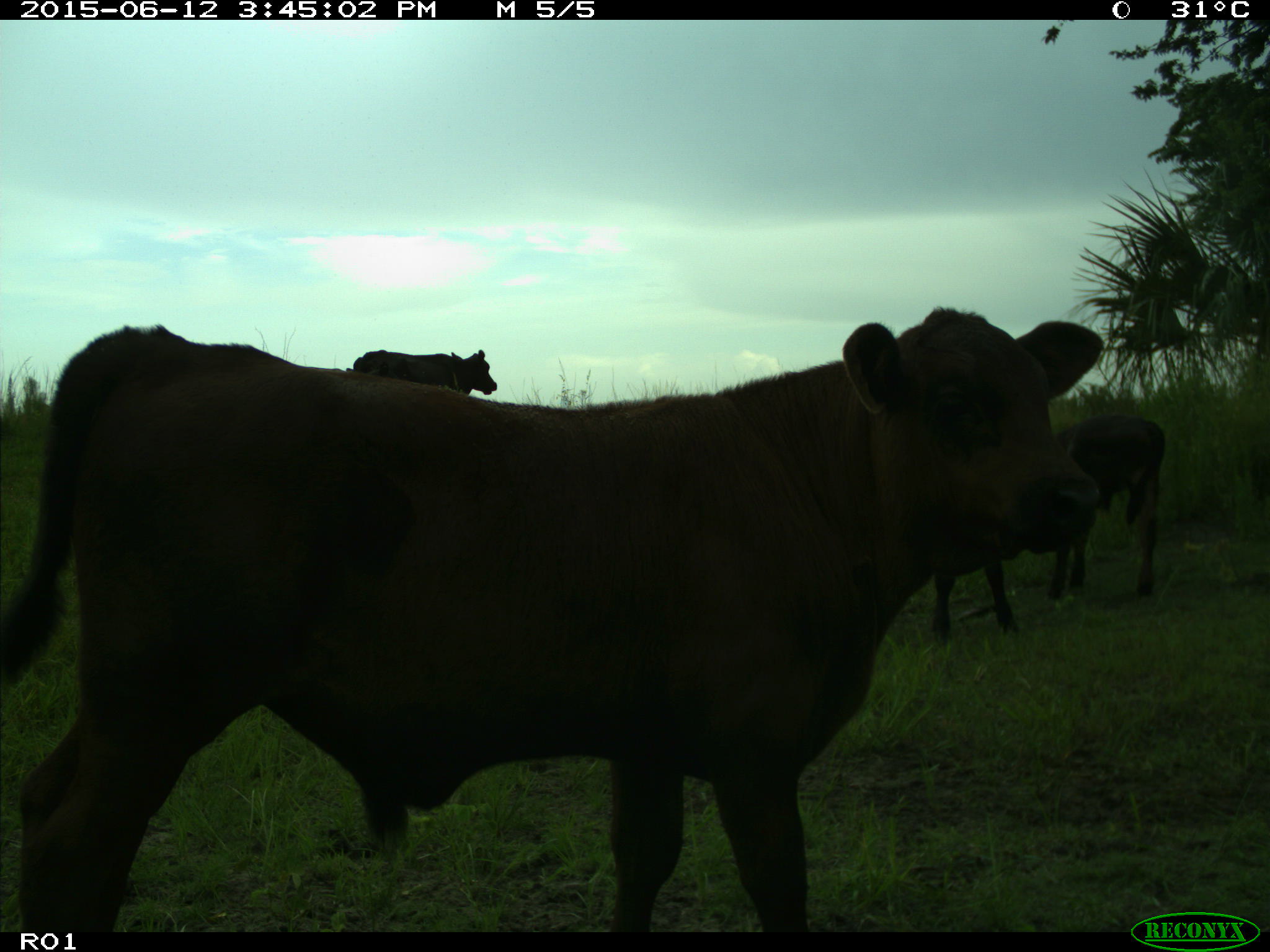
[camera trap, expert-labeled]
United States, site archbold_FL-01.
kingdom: Animalia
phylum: Chordata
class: Mammalia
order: Artiodactyla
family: Bovidae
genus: Bos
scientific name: Bos taurus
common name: domestic cow